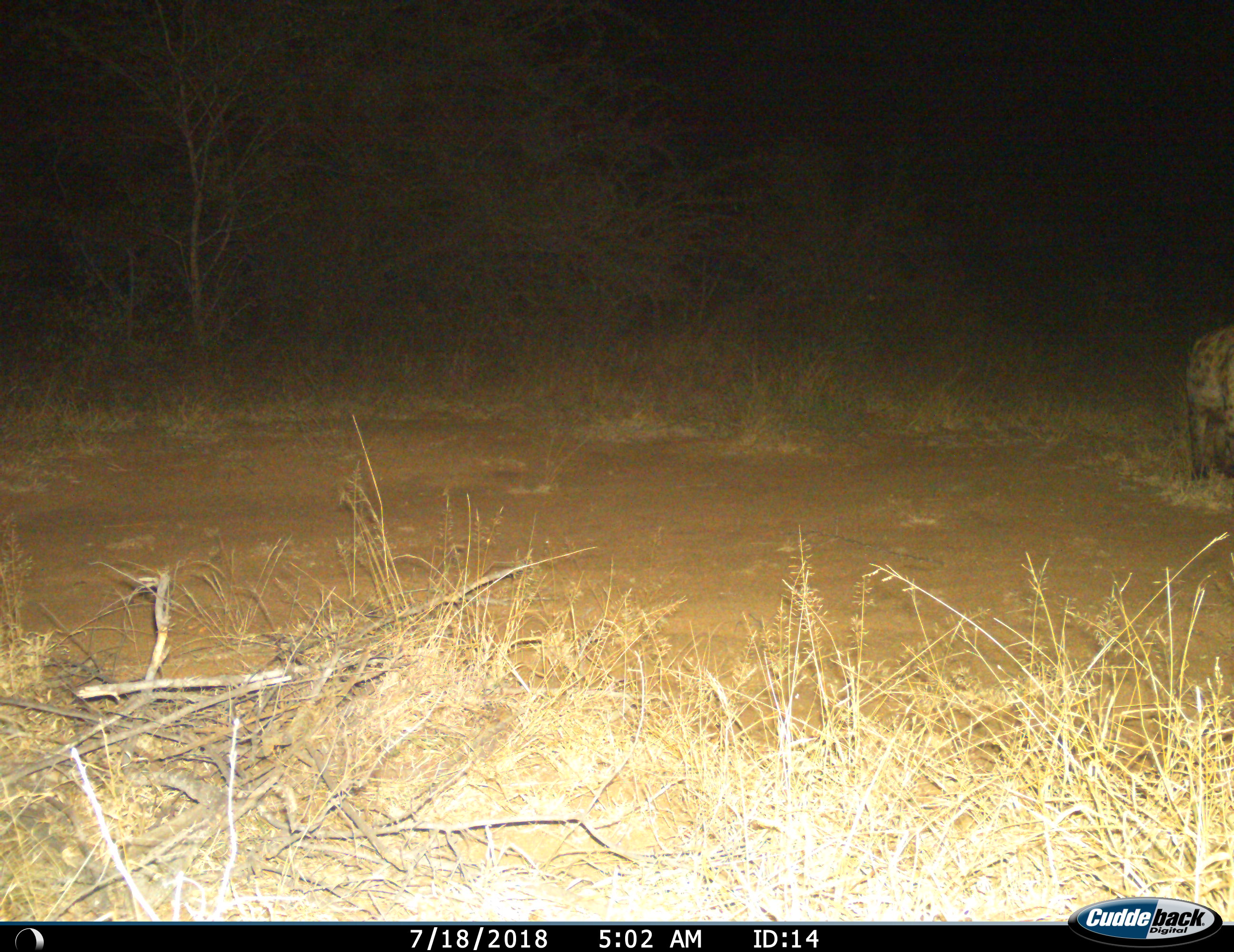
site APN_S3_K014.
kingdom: Animalia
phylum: Chordata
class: Mammalia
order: Carnivora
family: Hyaenidae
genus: Crocuta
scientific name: Crocuta crocuta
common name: spotted hyena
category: hyenaspotted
Hyenaspotted (spotted hyena) (Crocuta crocuta), count 1. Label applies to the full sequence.